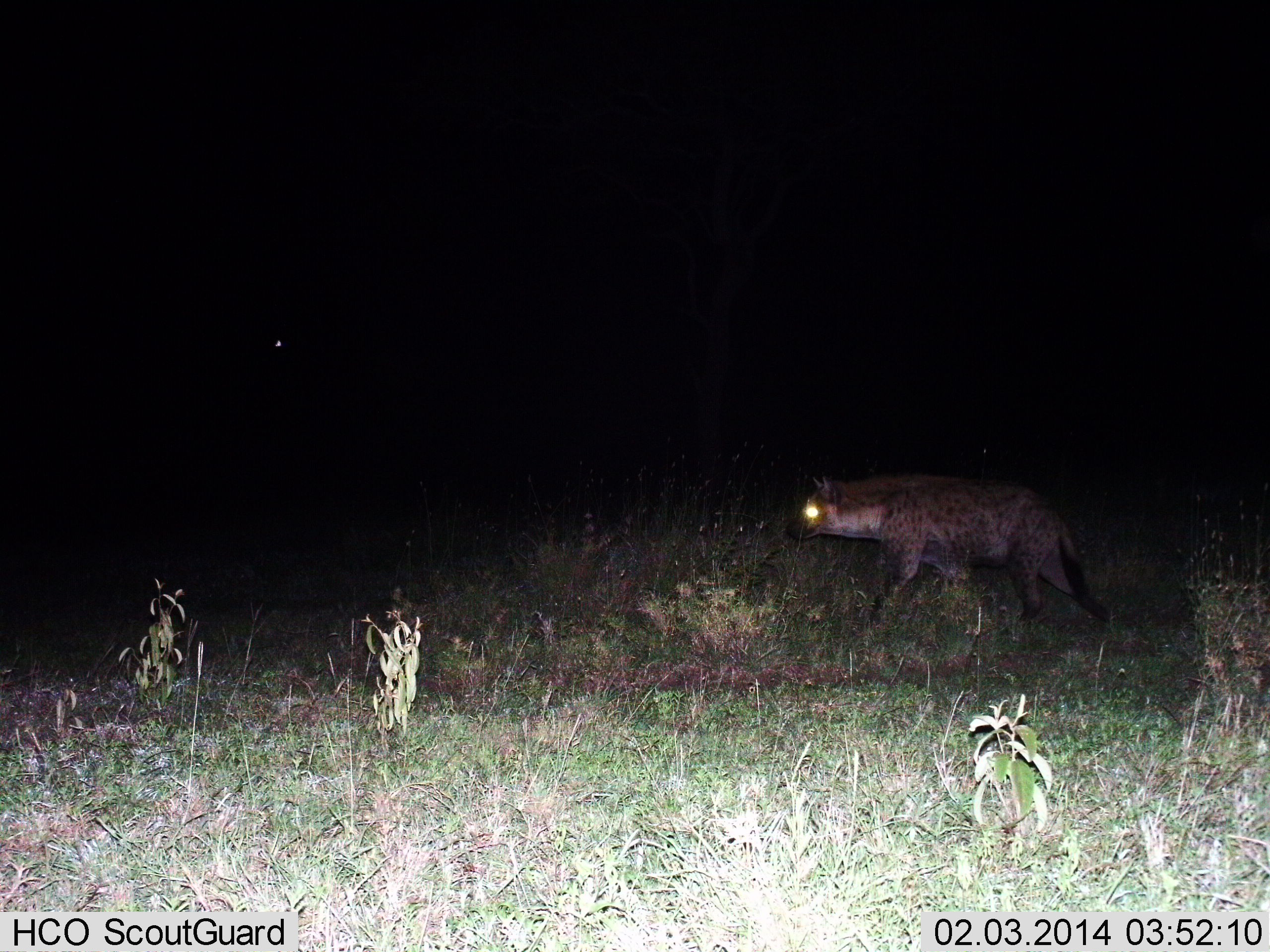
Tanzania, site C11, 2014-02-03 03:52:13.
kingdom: Animalia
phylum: Chordata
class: Mammalia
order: Carnivora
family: Hyaenidae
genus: Crocuta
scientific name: Crocuta crocuta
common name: spotted hyena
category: hyenaspotted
Hyenaspotted (spotted hyena) (Crocuta crocuta), count 1. Behavior (volunteer vote fractions): standing 30%, resting 0%, moving 90%, interacting 0%. Young present (vote fraction): 0%. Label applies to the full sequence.